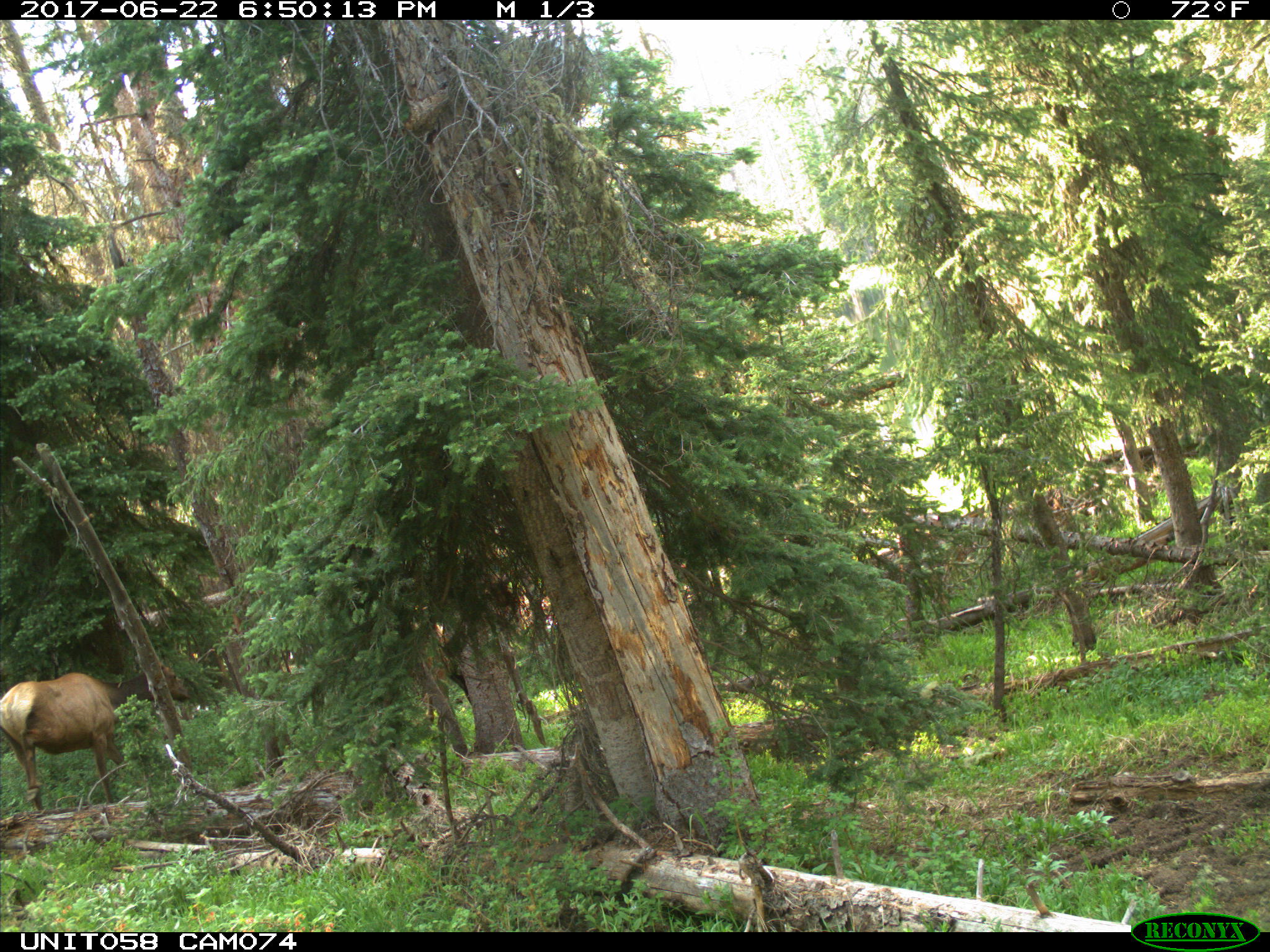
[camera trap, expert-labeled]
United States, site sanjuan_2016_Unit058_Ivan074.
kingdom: Animalia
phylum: Chordata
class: Mammalia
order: Artiodactyla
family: Cervidae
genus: Cervus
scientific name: Cervus elaphus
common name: red deer